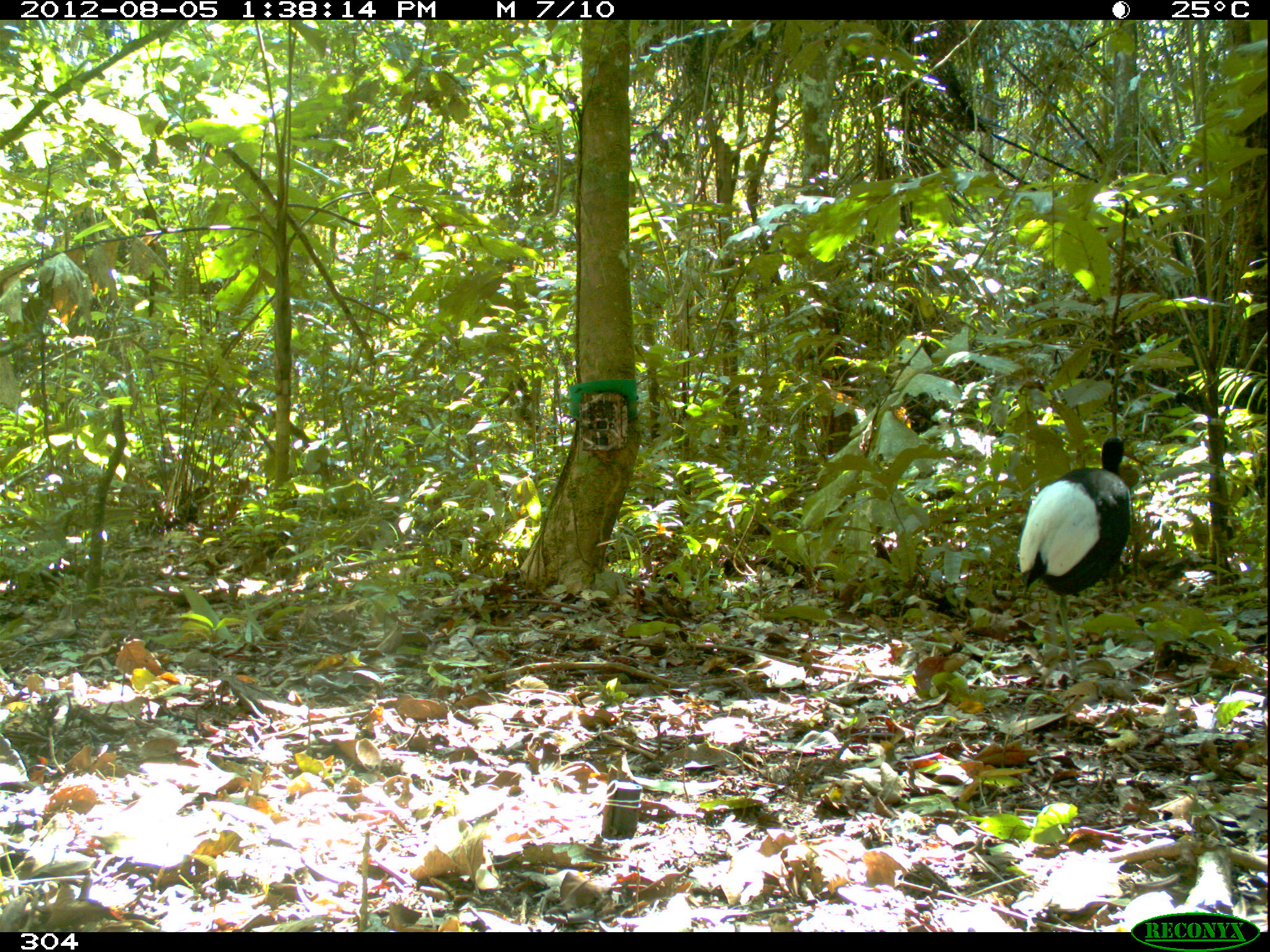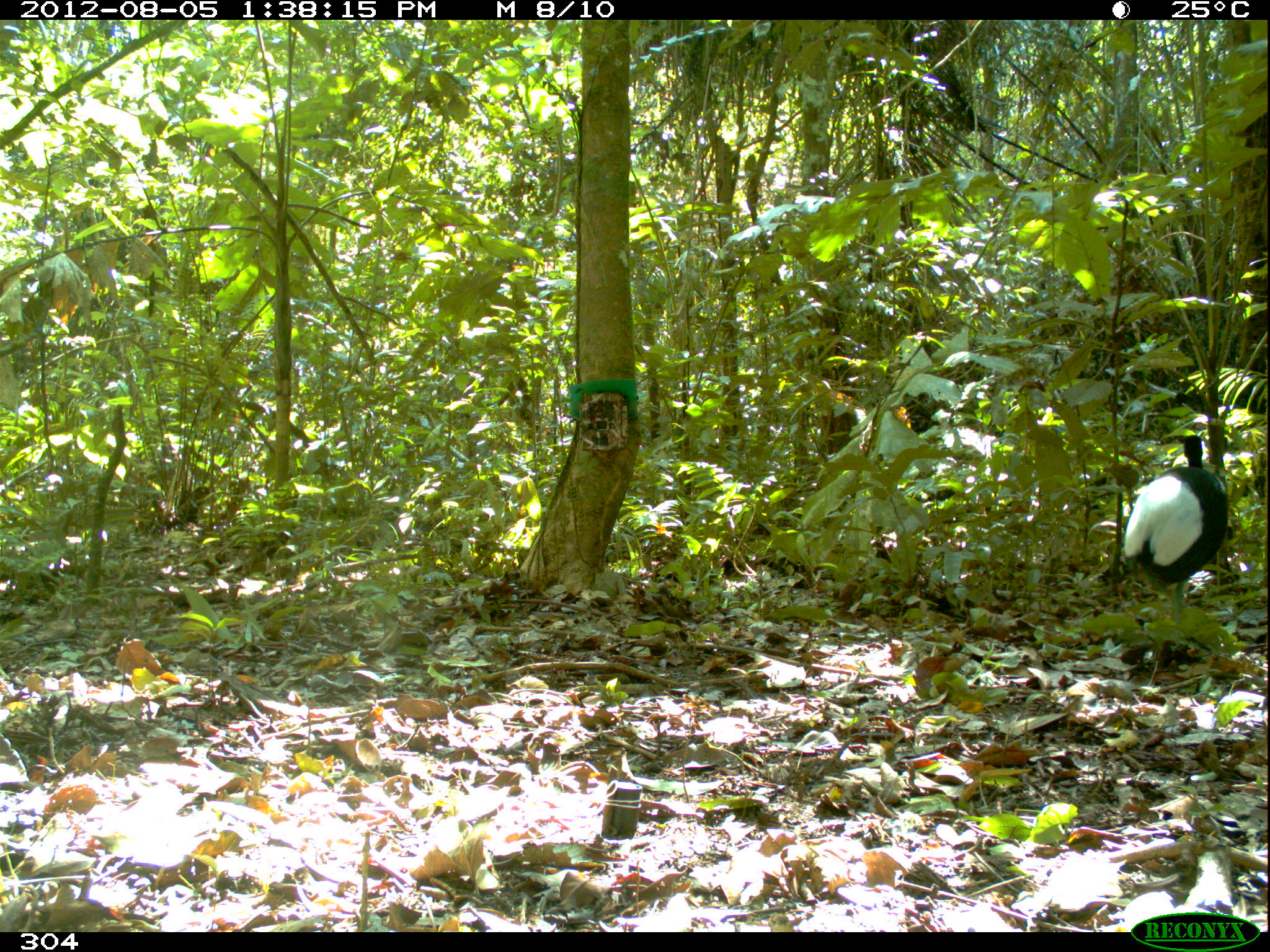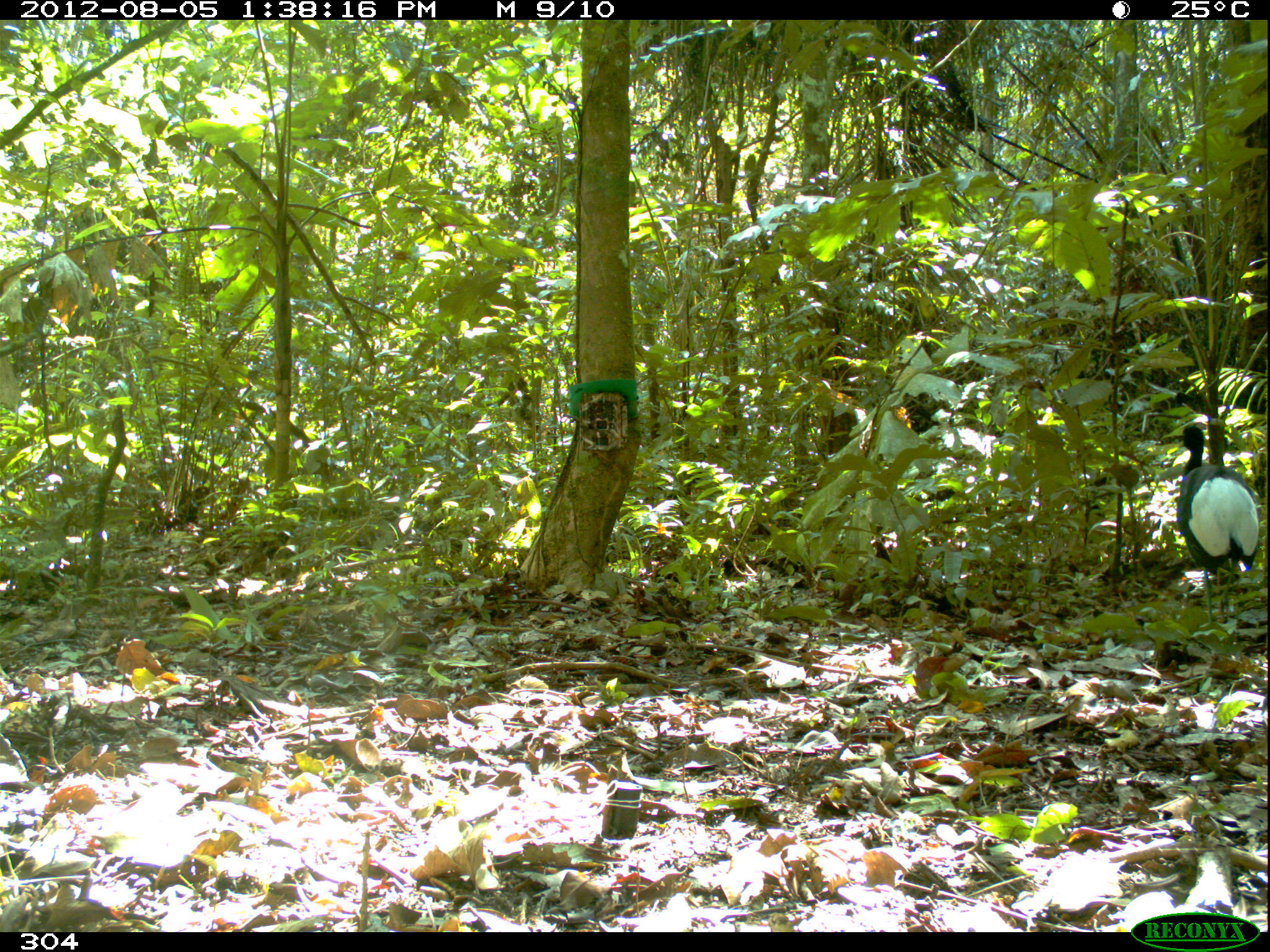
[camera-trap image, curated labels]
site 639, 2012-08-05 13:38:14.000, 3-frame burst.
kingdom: Animalia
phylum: Chordata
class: Aves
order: Gruiformes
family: Psophiidae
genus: Psophia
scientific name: Psophia leucoptera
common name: pale-winged trumpeter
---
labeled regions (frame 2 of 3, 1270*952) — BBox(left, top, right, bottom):
psophia leucoptera: BBox(1123, 432, 1229, 640)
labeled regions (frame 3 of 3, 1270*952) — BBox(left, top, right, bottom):
psophia leucoptera: BBox(1175, 420, 1263, 620)